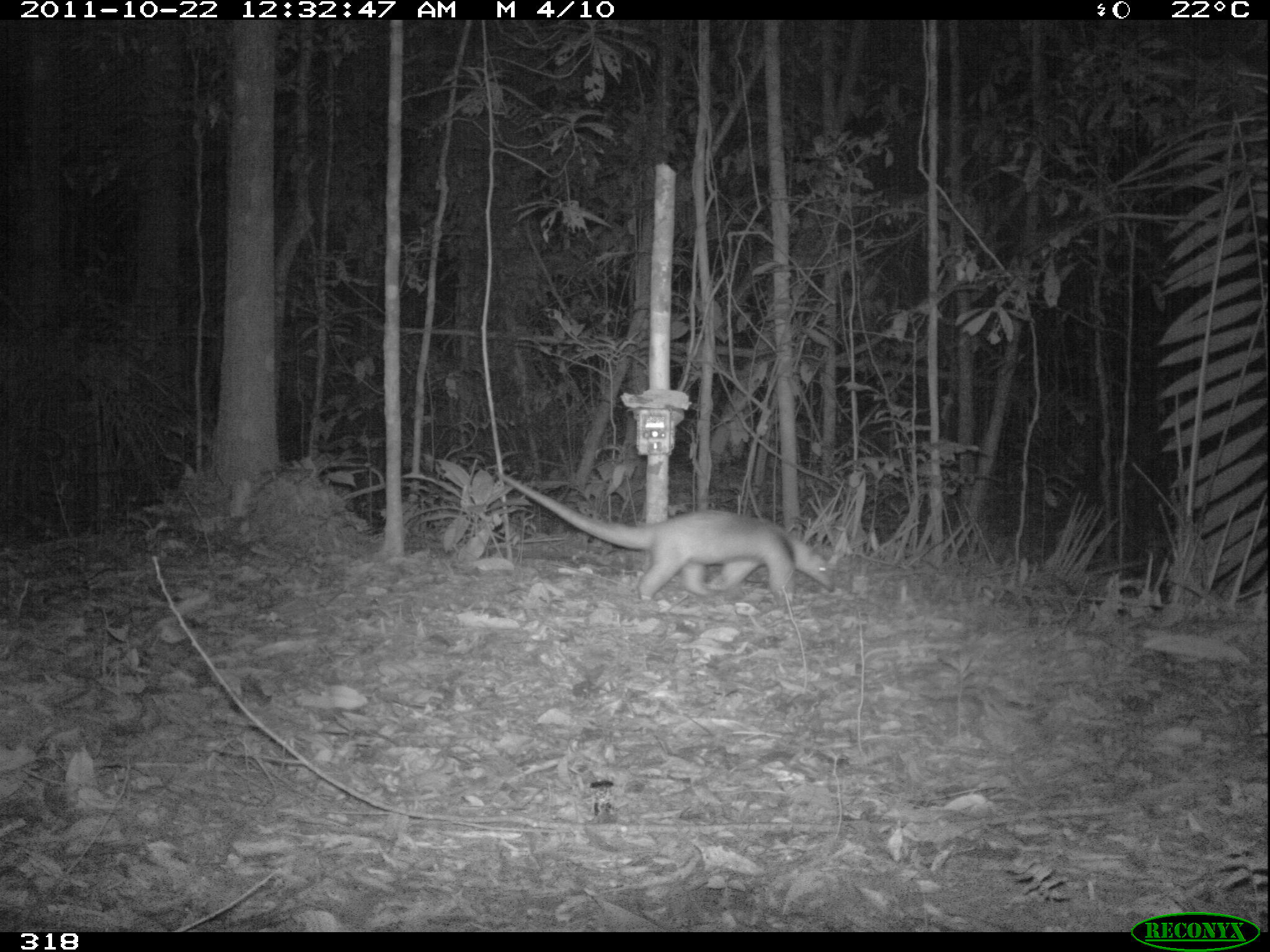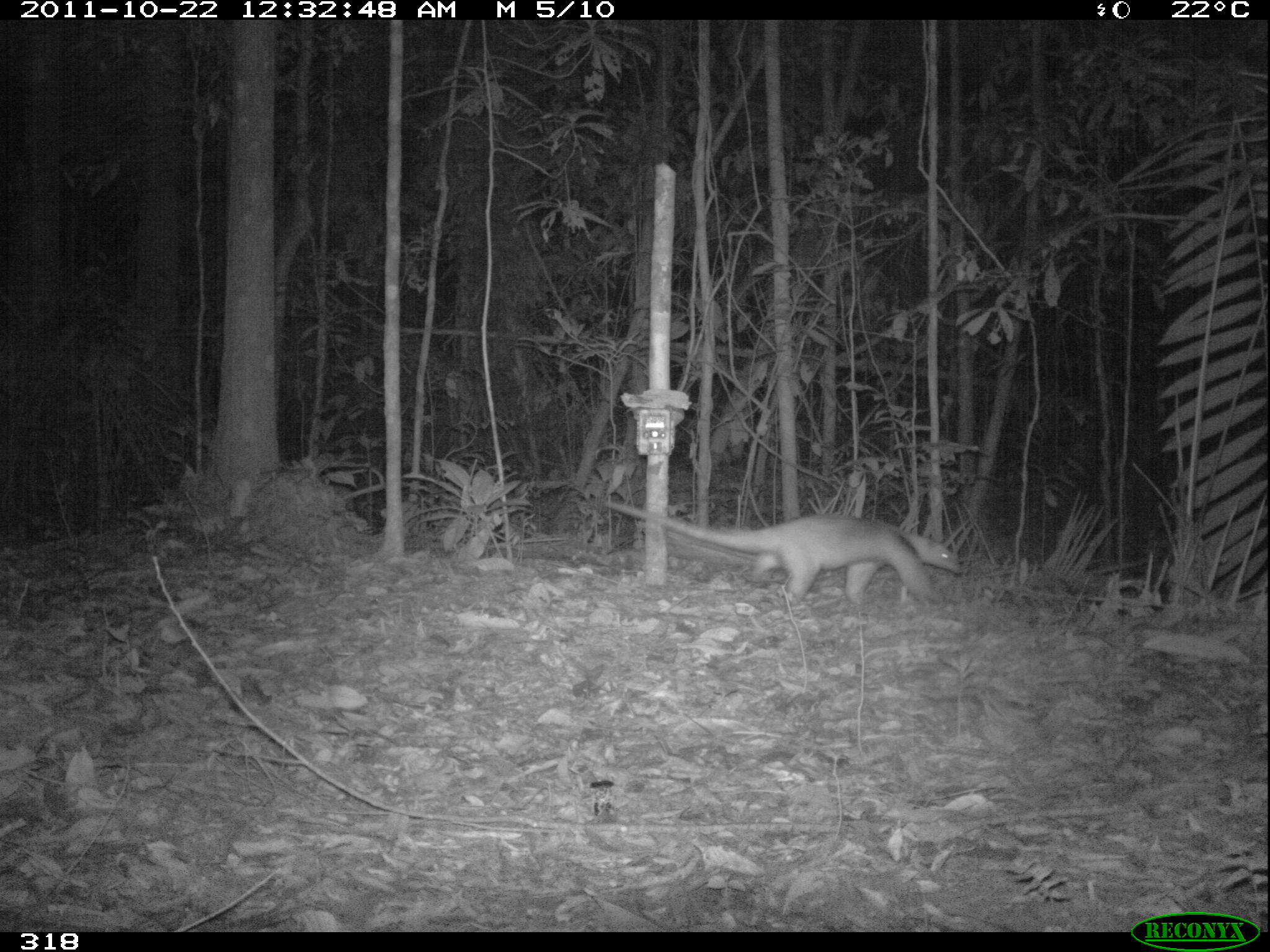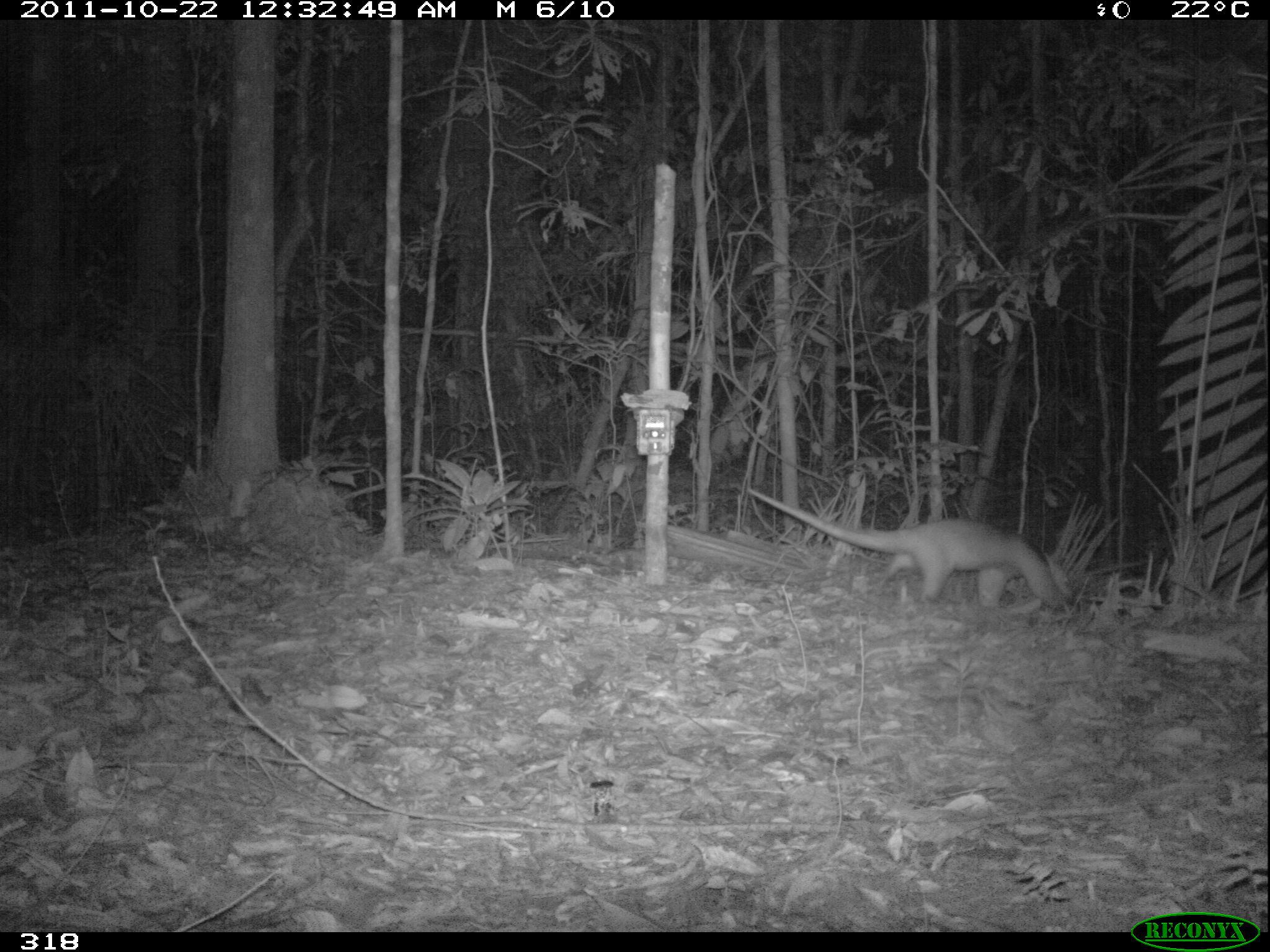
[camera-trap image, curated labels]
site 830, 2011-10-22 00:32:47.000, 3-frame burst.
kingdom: Animalia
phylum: Chordata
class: Mammalia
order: Pilosa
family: Myrmecophagidae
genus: Tamandua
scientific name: Tamandua tetradactyla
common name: southern tamandua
Tamandua tetradactyla (southern tamandua).